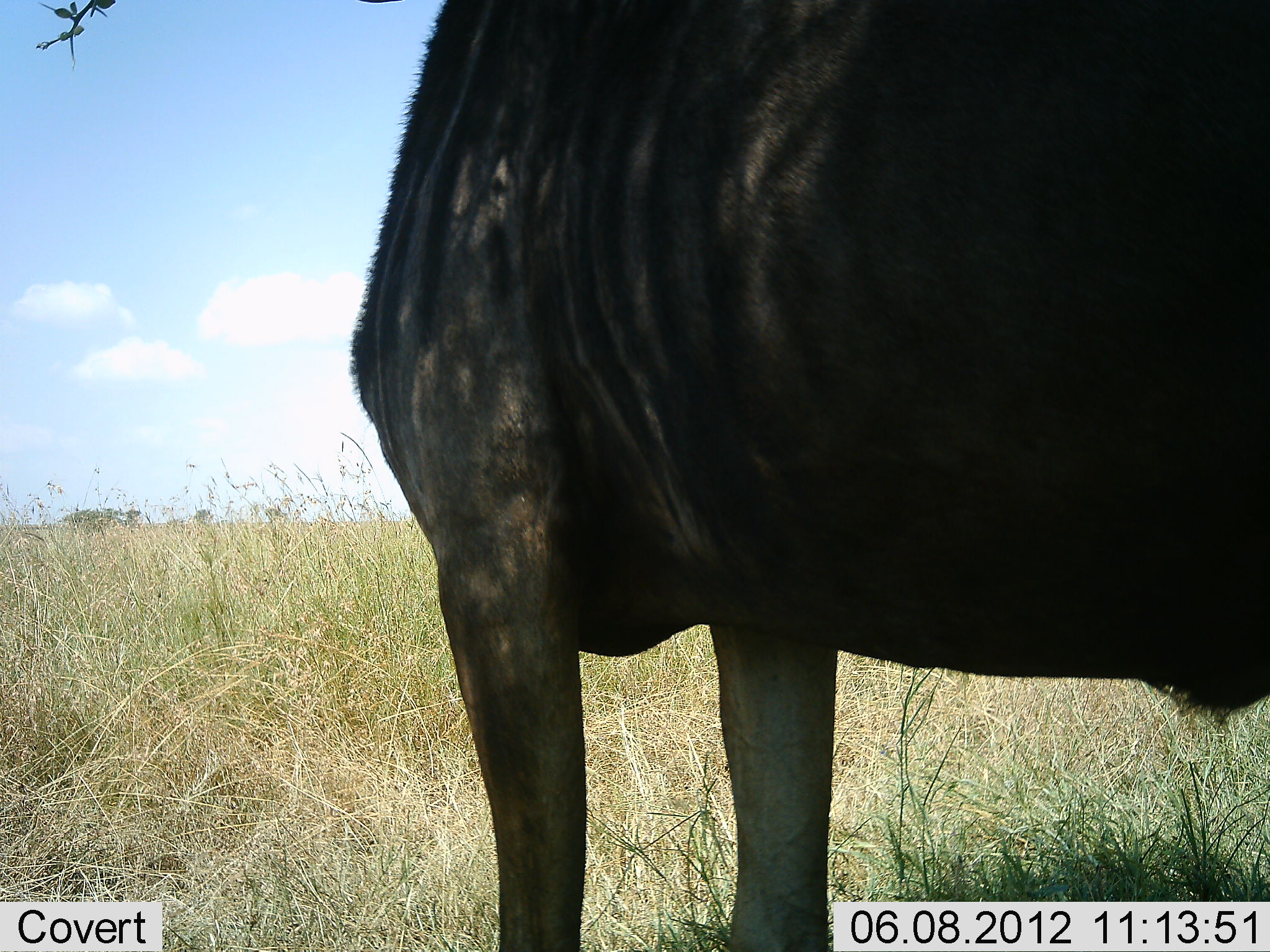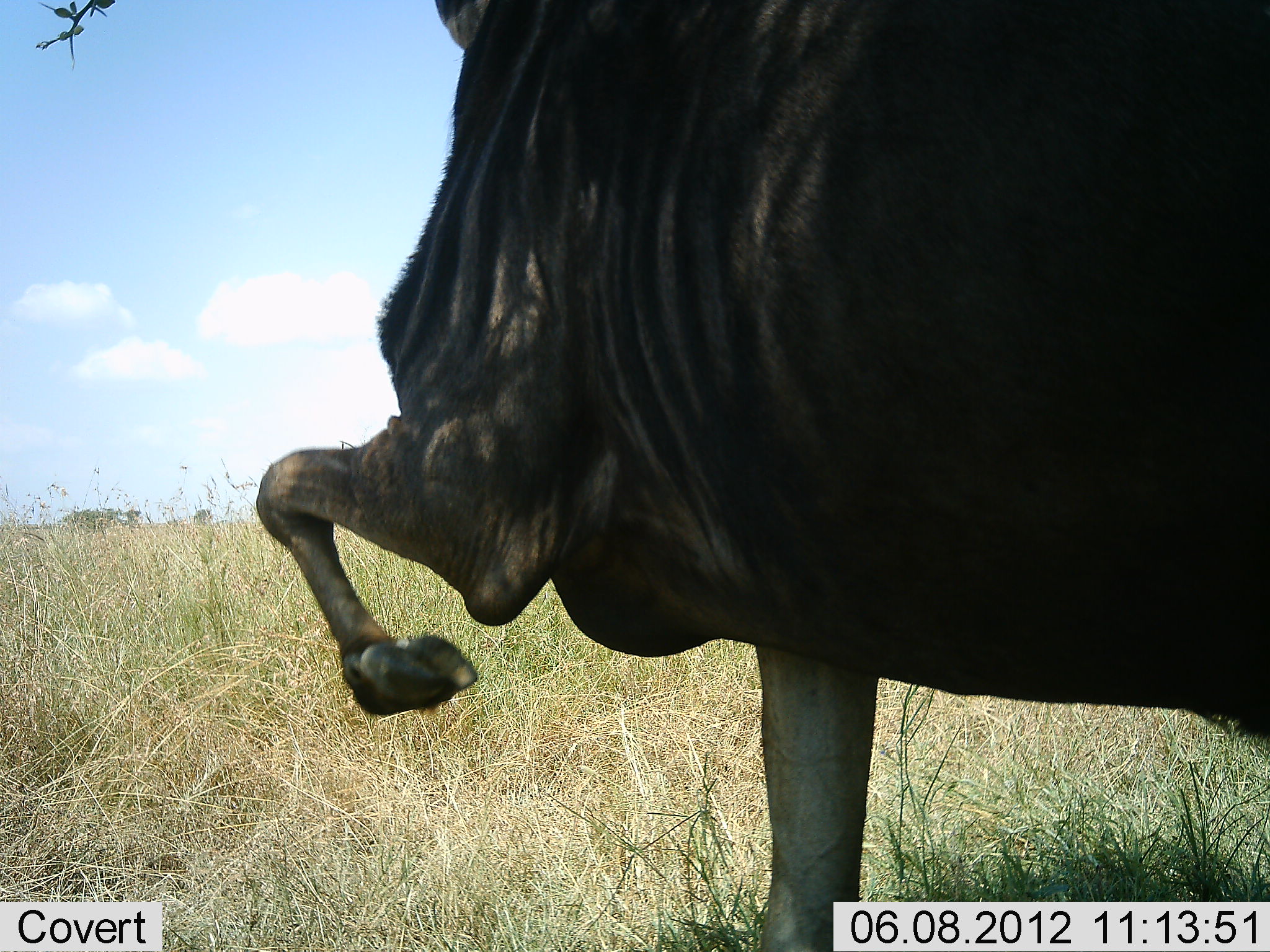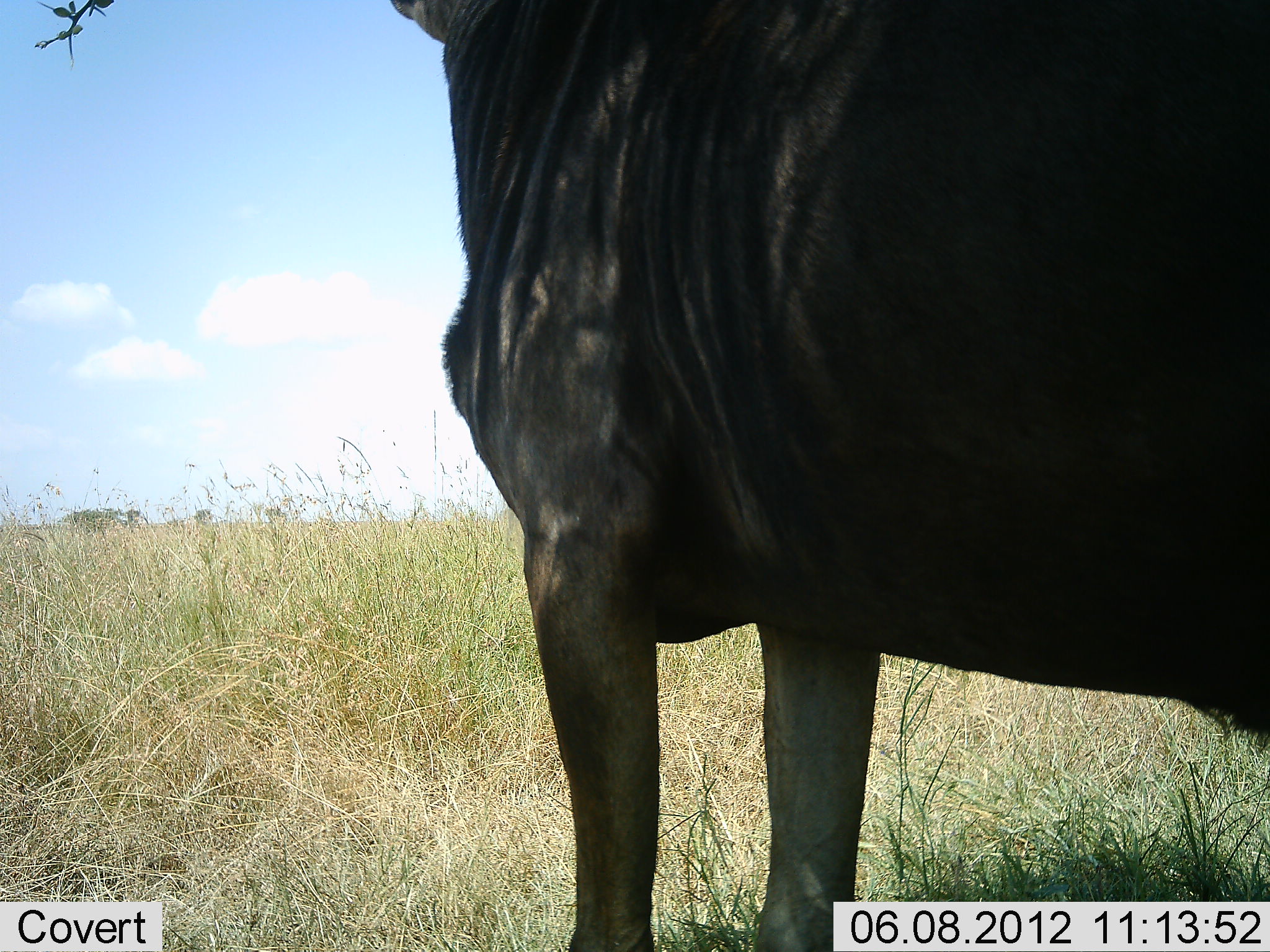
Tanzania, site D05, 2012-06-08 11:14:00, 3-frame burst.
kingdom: Animalia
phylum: Chordata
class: Mammalia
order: Artiodactyla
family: Bovidae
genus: Connochaetes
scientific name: Connochaetes taurinus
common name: blue wildebeest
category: wildebeest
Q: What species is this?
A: Wildebeest (blue wildebeest) (Connochaetes taurinus).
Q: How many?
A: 1.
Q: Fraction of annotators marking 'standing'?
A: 70%.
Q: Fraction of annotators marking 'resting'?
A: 0%.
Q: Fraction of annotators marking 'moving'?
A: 30%.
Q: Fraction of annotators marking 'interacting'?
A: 0%.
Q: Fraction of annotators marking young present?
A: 0%.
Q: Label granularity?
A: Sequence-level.